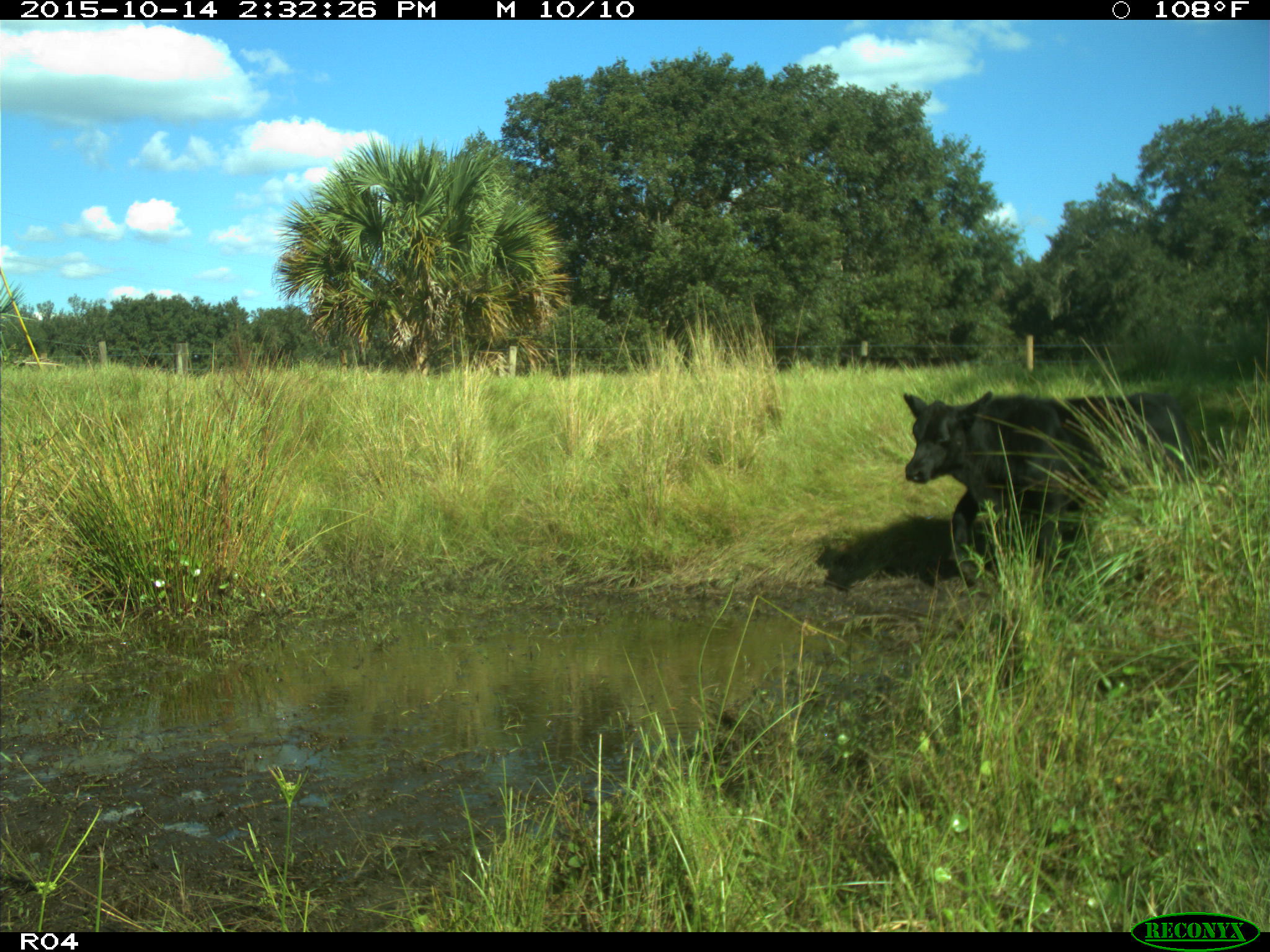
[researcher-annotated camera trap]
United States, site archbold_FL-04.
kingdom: Animalia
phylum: Chordata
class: Mammalia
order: Artiodactyla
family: Bovidae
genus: Bos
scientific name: Bos taurus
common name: domestic cow